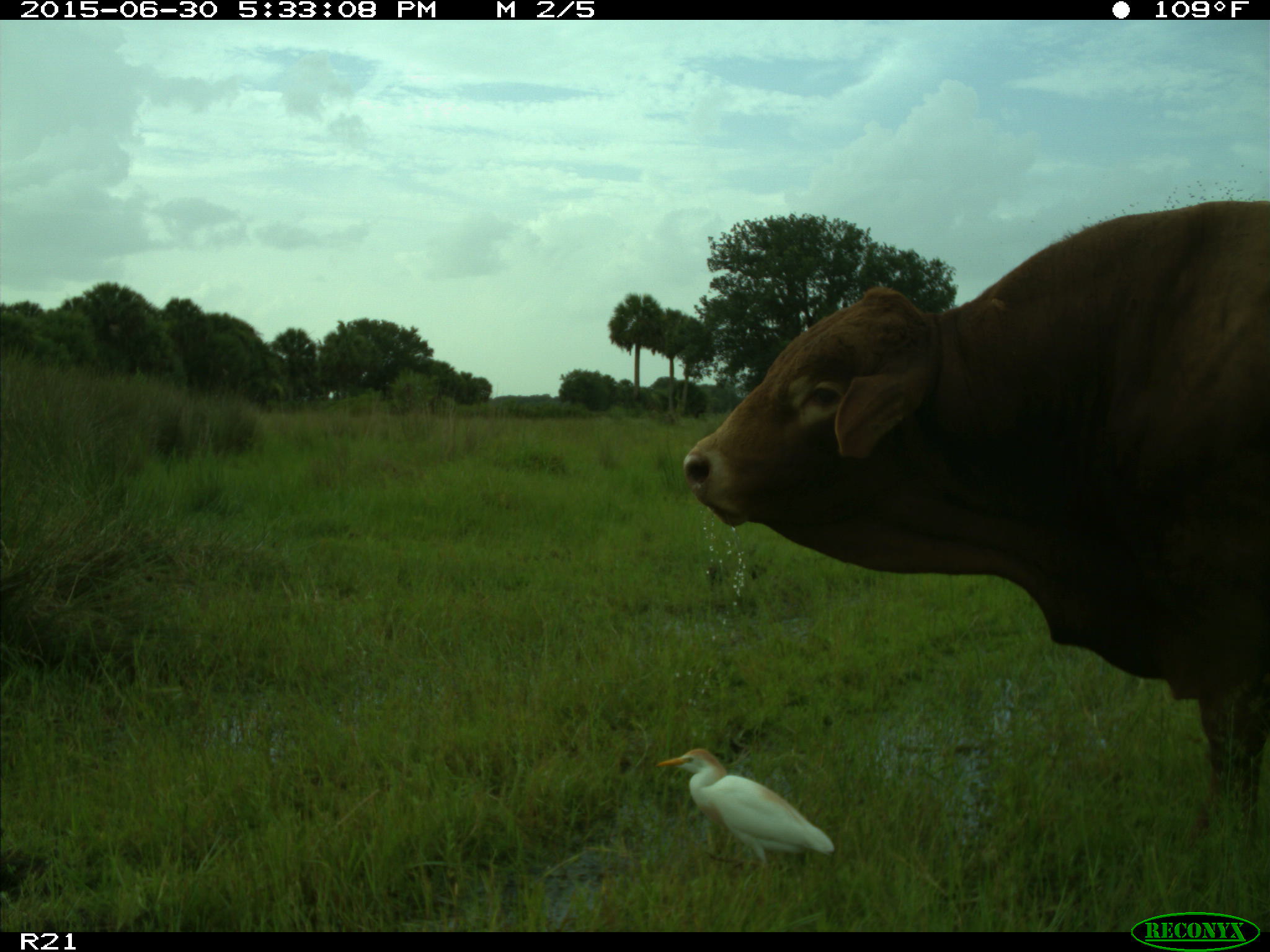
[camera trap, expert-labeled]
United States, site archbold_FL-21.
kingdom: Animalia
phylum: Chordata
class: Mammalia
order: Artiodactyla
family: Bovidae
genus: Bos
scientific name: Bos taurus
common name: domestic cow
Bos taurus (domestic cow).